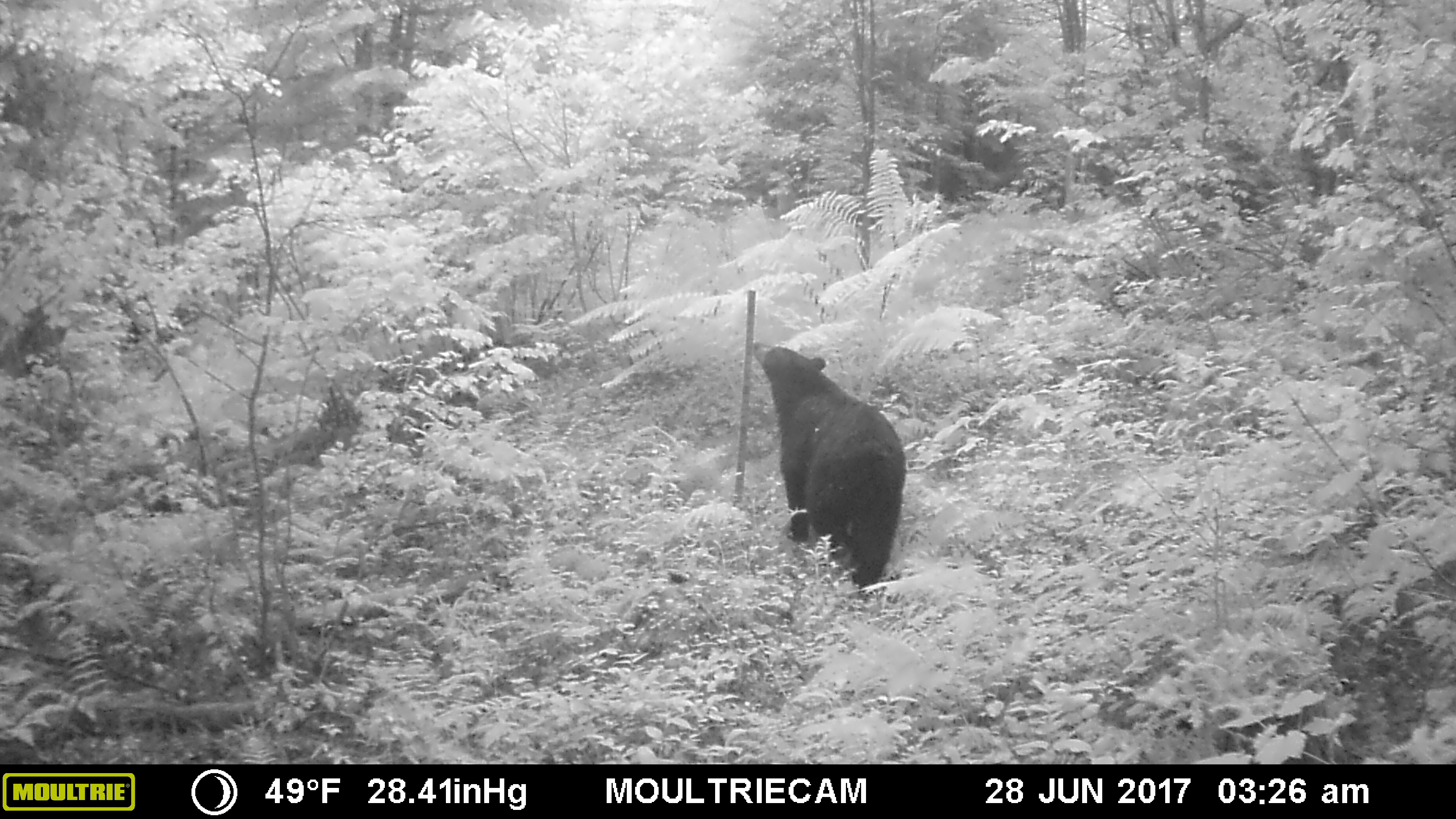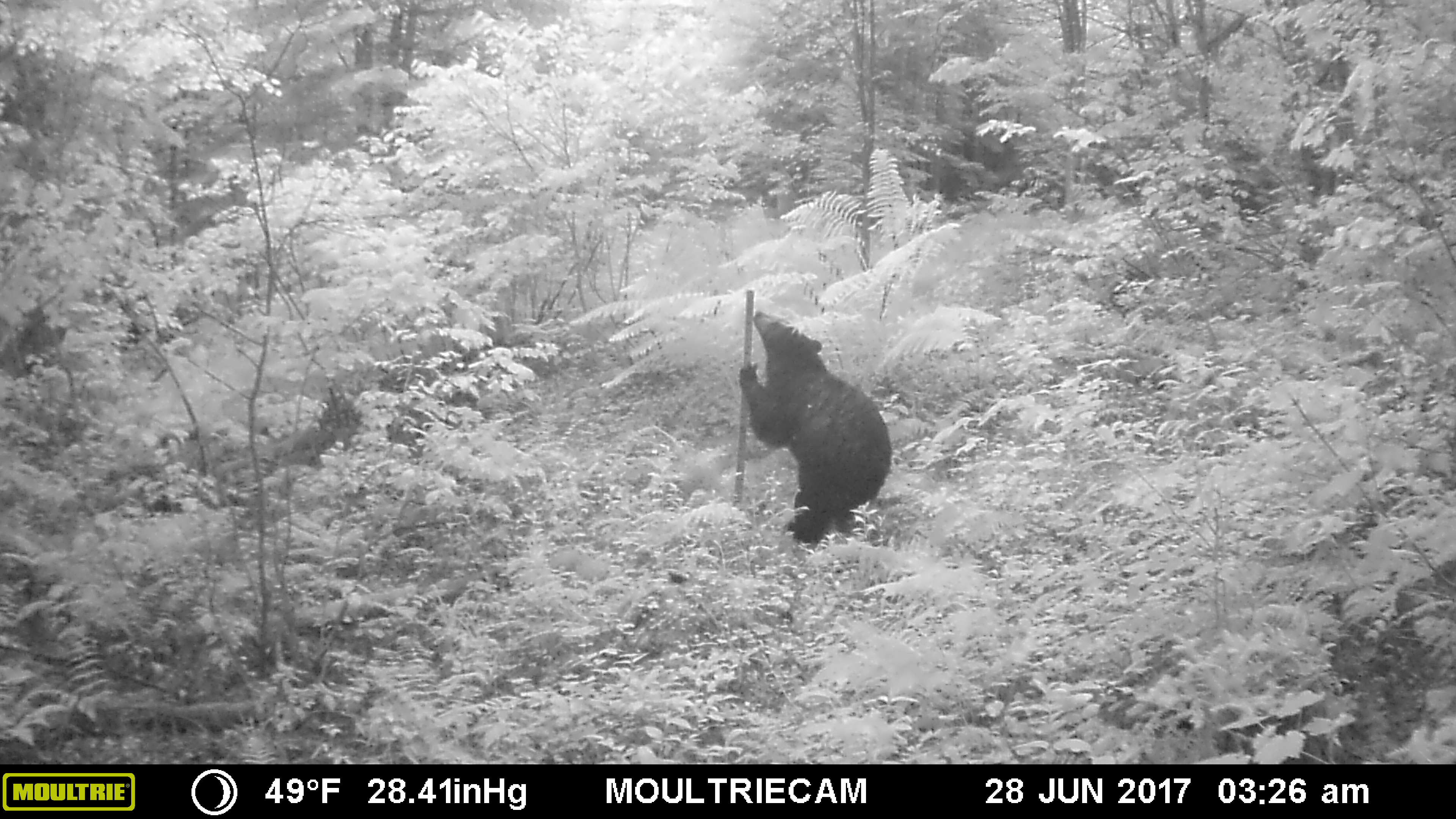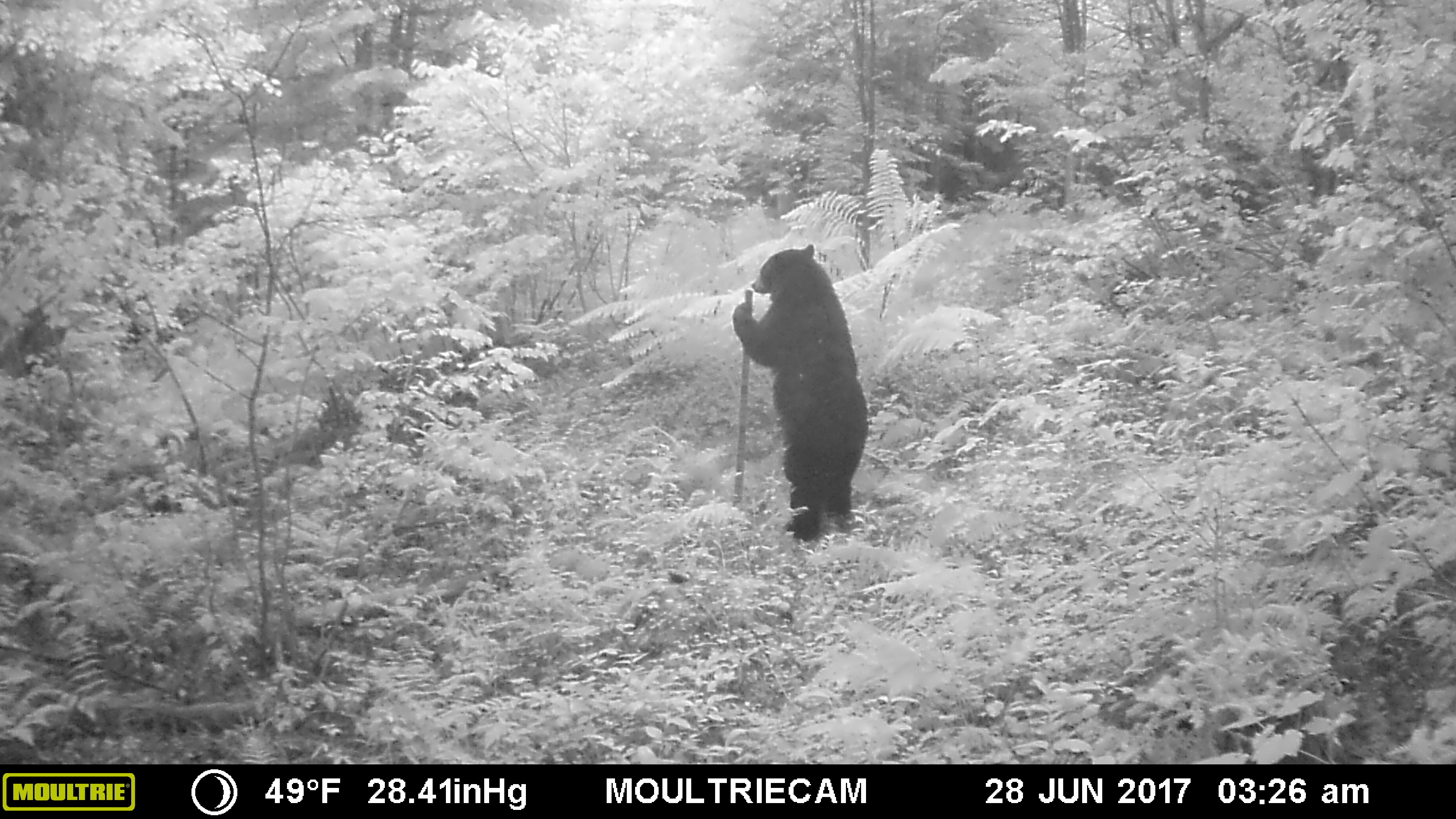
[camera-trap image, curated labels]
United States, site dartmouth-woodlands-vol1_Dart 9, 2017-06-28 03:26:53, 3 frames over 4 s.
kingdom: Animalia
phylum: Chordata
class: Mammalia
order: Carnivora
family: Ursidae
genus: Ursus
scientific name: Ursus americanus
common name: black bear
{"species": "black bear (Ursus americanus)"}